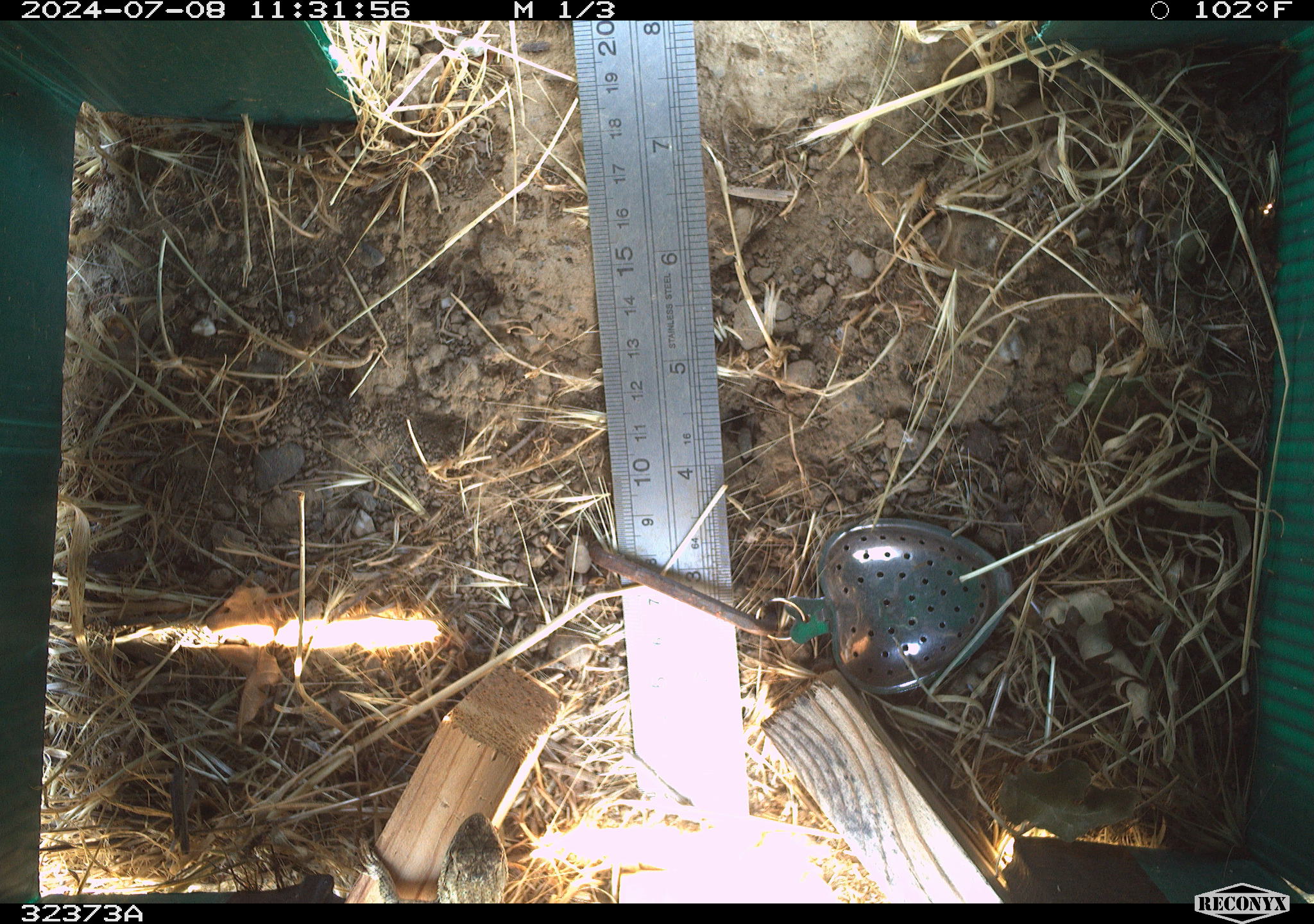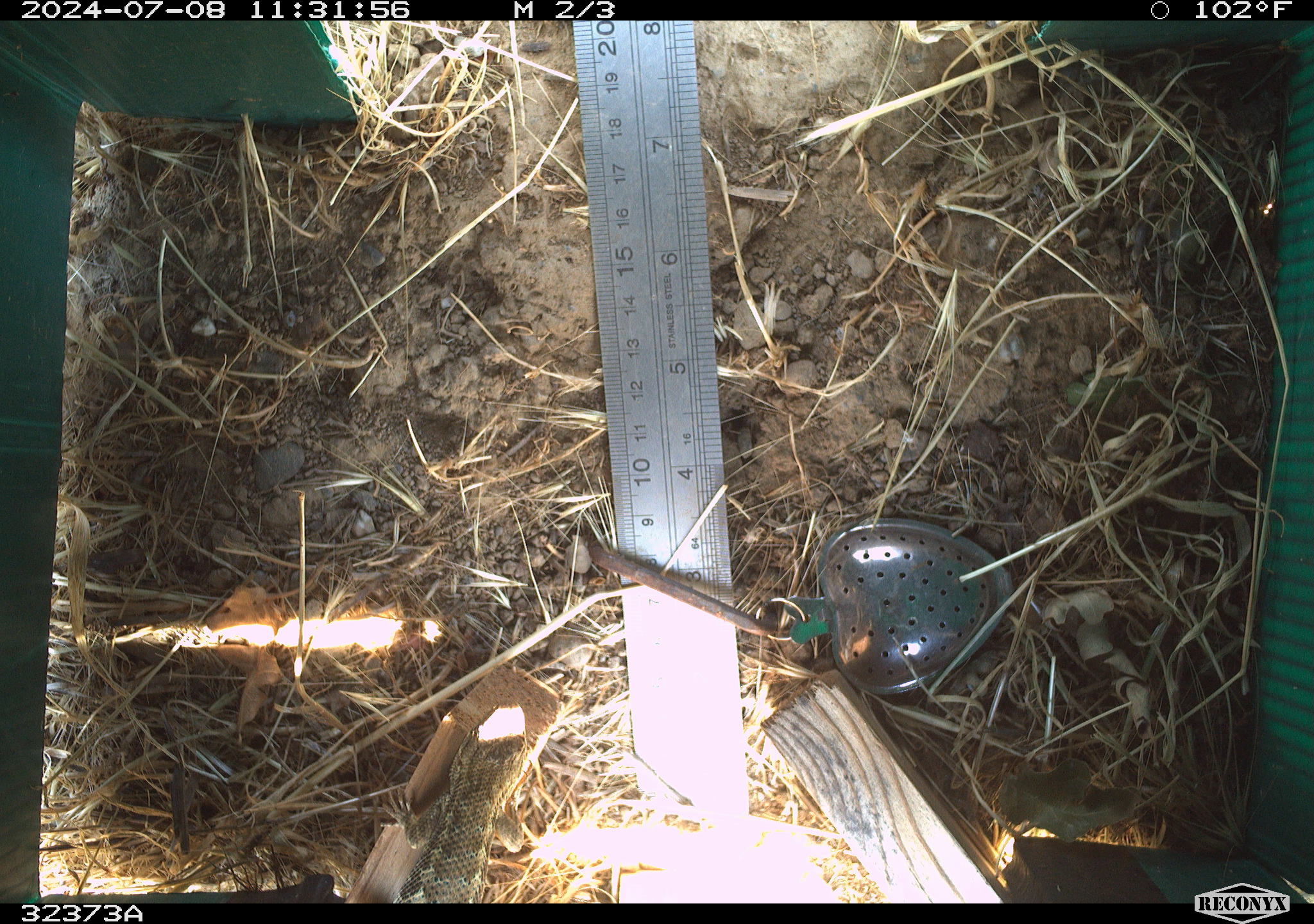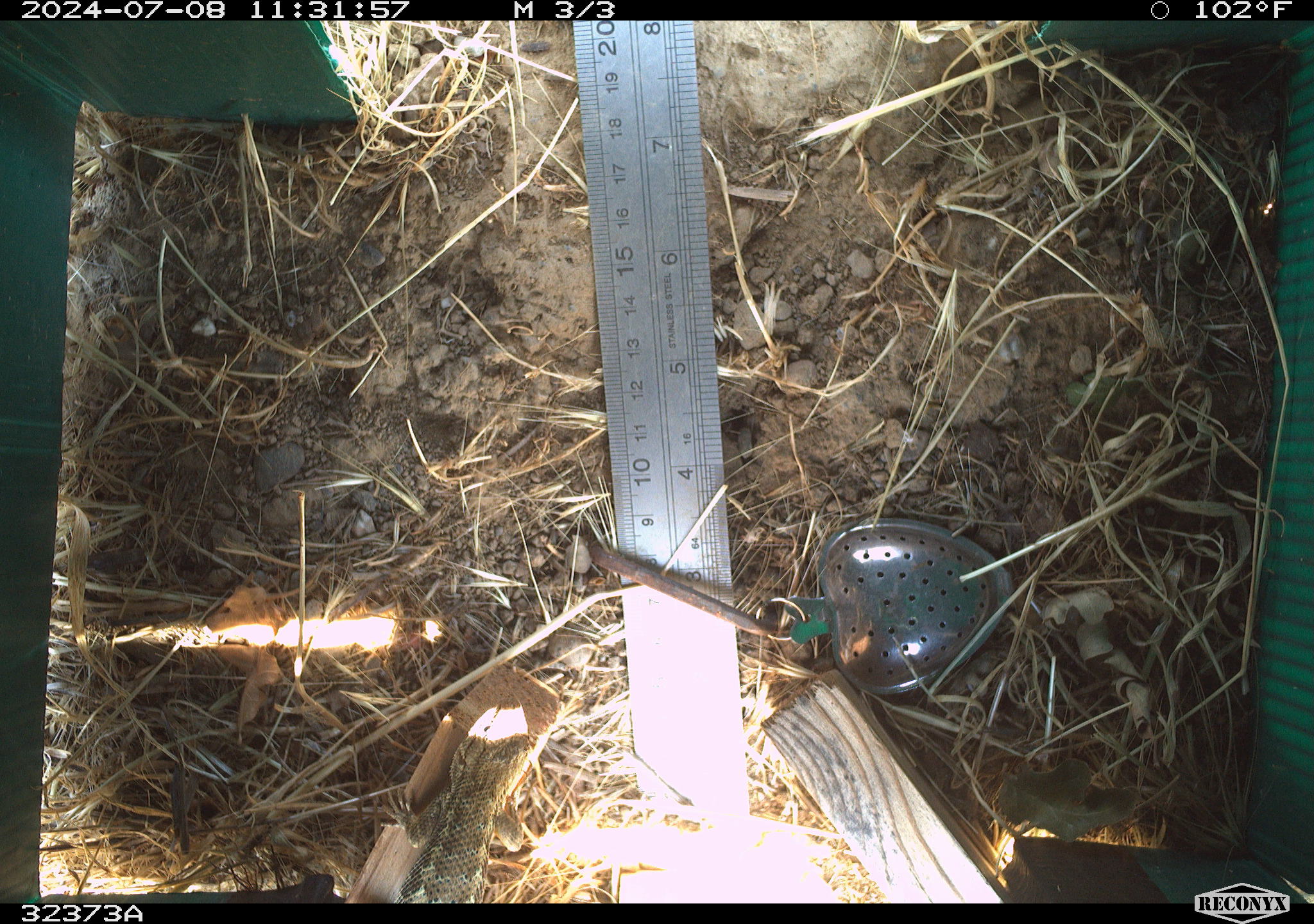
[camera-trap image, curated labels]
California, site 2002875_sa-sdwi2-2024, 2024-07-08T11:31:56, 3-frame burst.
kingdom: Animalia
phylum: Chordata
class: Reptilia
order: Squamata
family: Phrynosomatidae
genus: Sceloporus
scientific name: Sceloporus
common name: spiny lizards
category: sceloporus species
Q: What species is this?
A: Sceloporus species (spiny lizards) (Sceloporus).